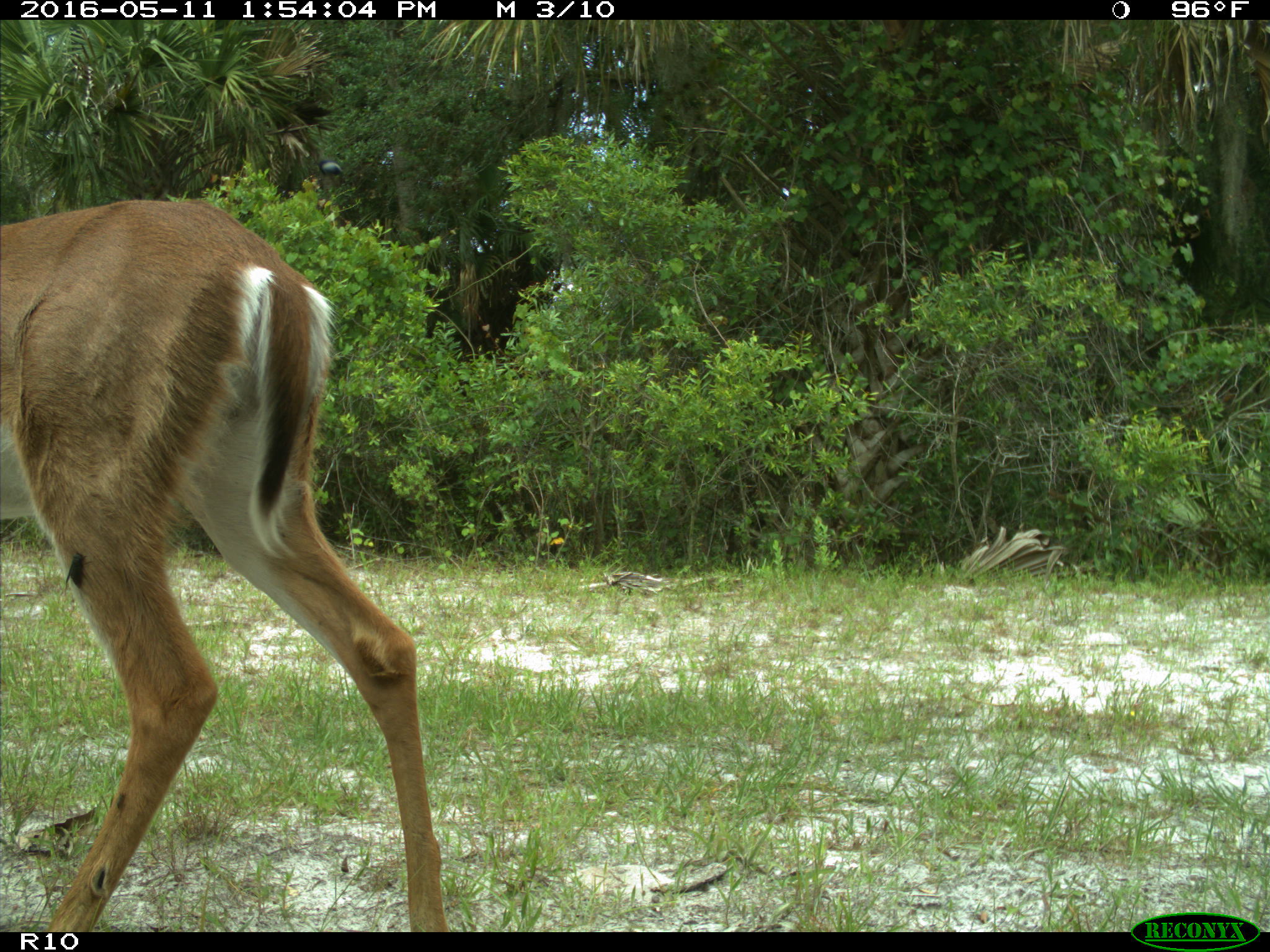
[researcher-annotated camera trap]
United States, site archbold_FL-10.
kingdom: Animalia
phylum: Chordata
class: Mammalia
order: Artiodactyla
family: Cervidae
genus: Odocoileus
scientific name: Odocoileus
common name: deer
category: unidentified deer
Unidentified deer (deer) (Odocoileus).